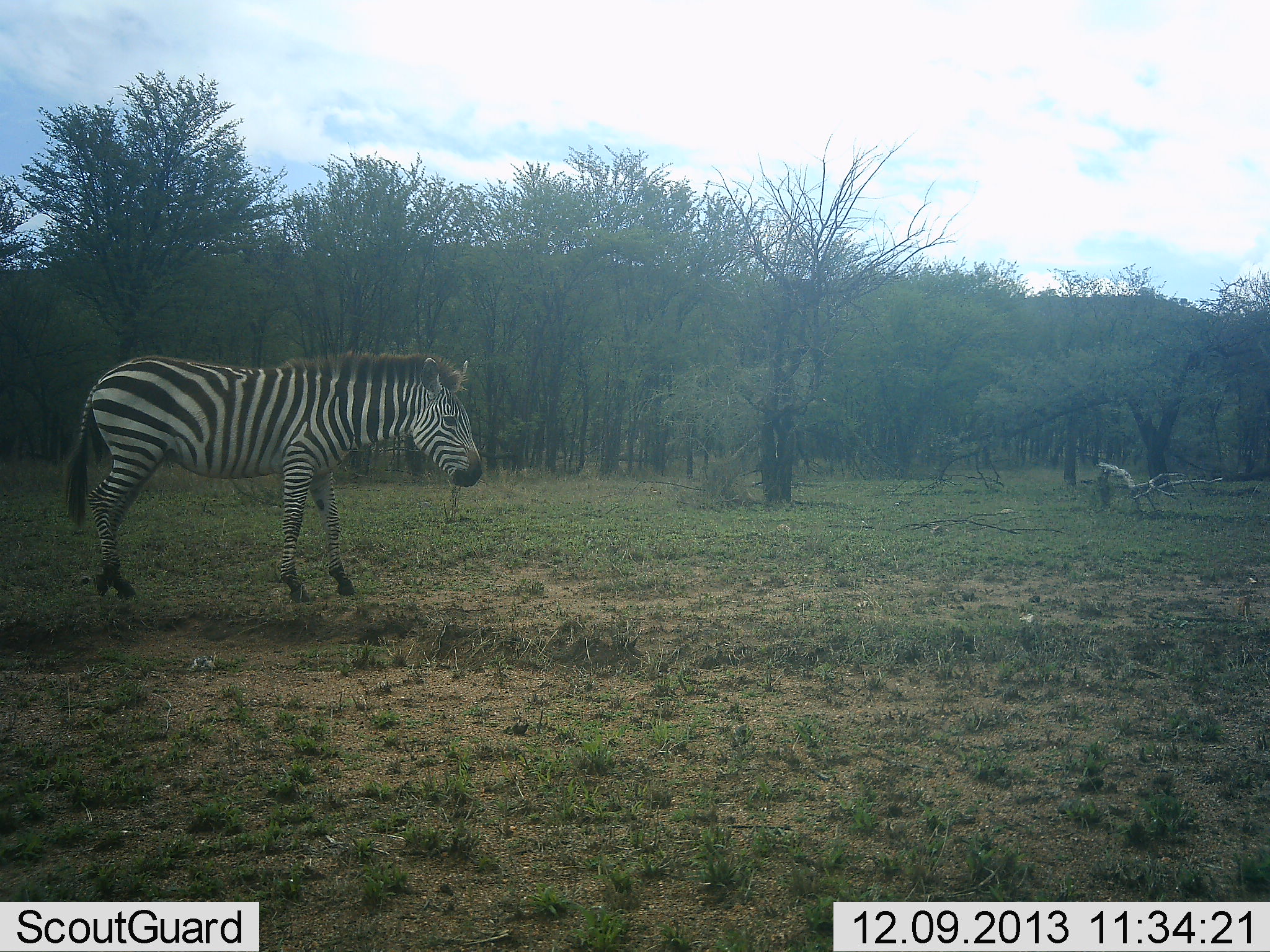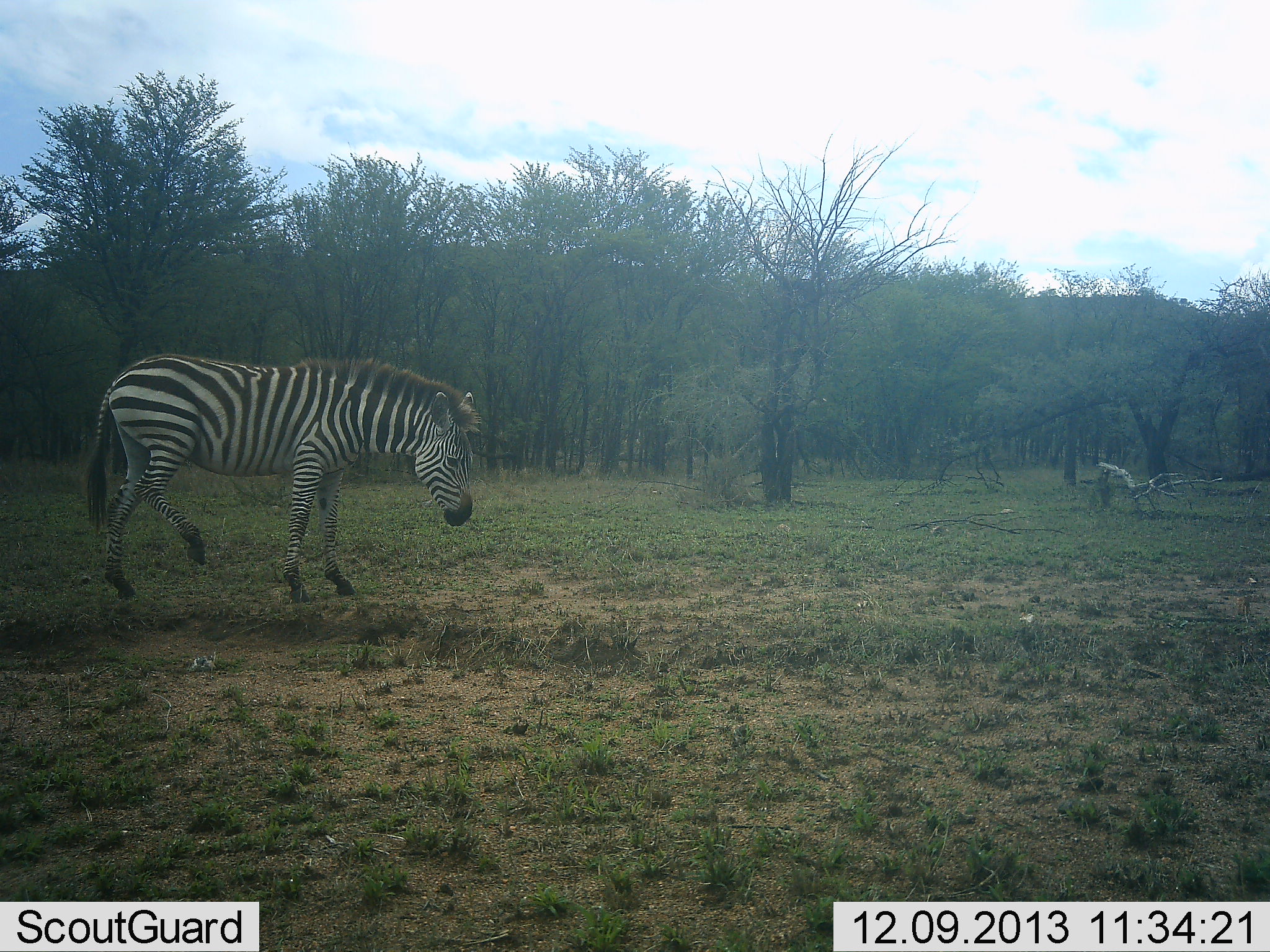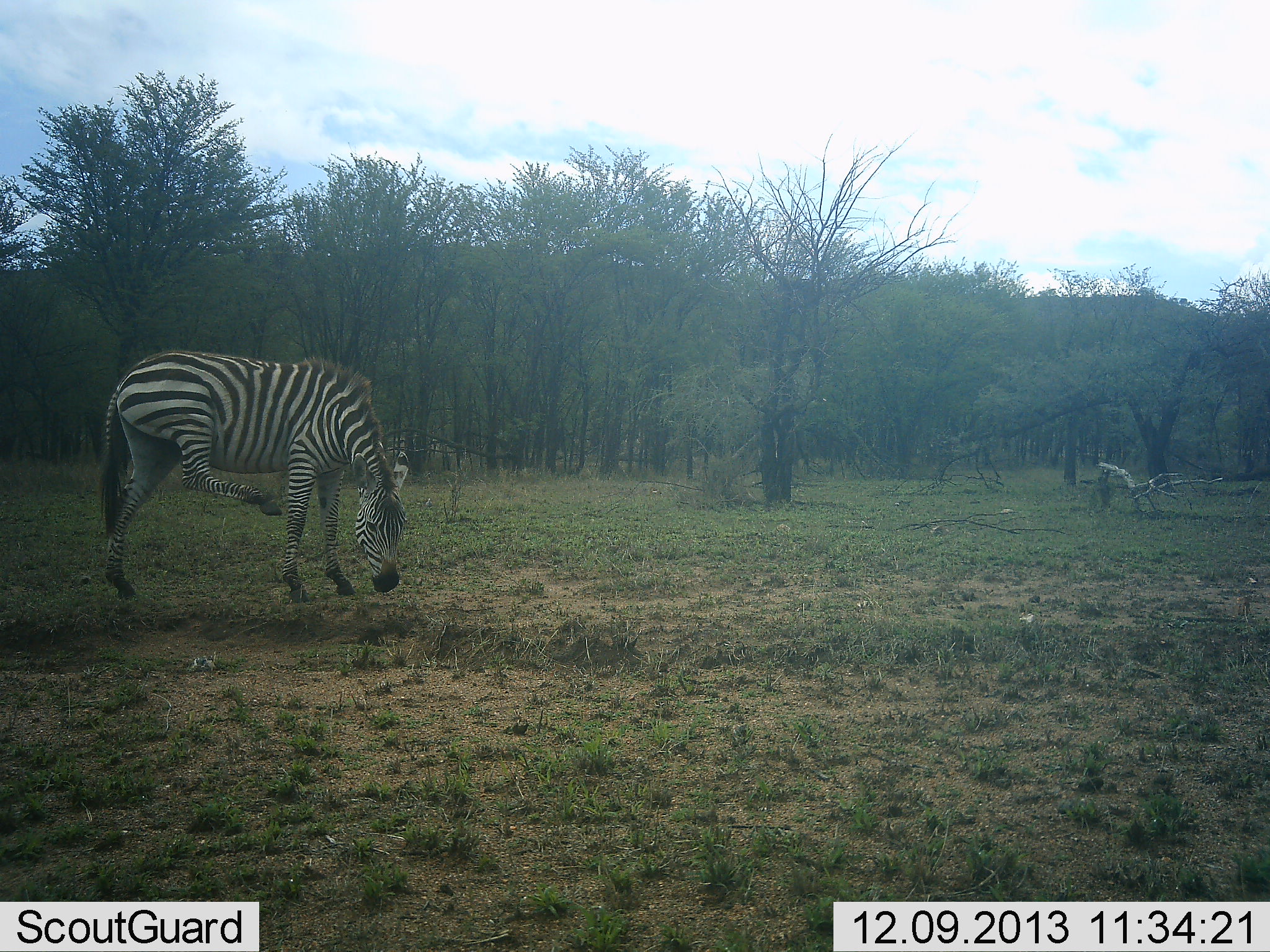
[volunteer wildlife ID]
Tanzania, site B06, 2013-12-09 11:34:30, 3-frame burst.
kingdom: Animalia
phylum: Chordata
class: Mammalia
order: Perissodactyla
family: Equidae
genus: Equus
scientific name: Equus quagga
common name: plains zebra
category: zebra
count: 1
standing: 60%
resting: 0%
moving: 30%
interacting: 0%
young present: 0%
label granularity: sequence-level